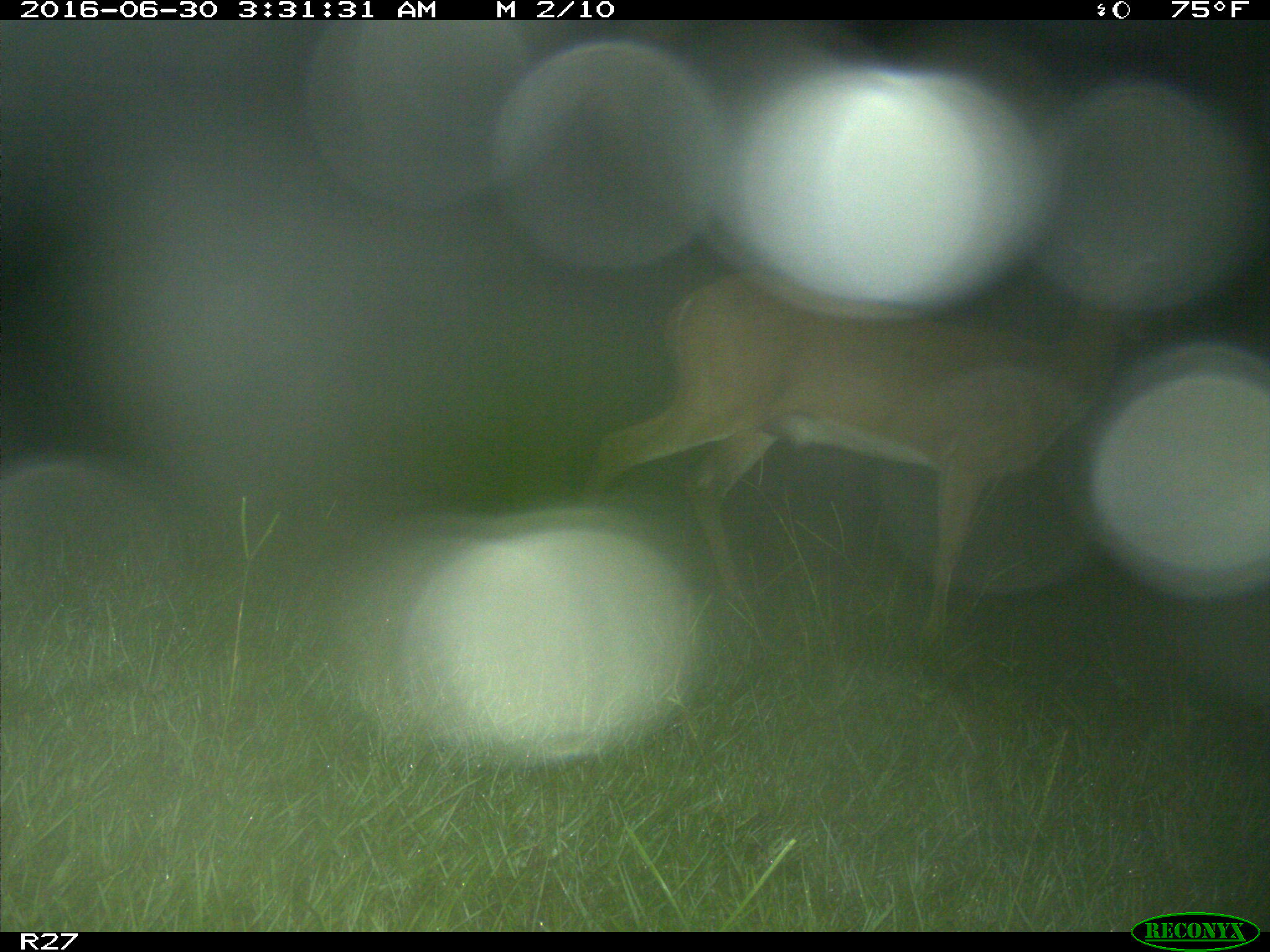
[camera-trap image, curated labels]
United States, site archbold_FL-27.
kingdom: Animalia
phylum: Chordata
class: Mammalia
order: Artiodactyla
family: Cervidae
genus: Odocoileus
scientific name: Odocoileus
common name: deer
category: unidentified deer